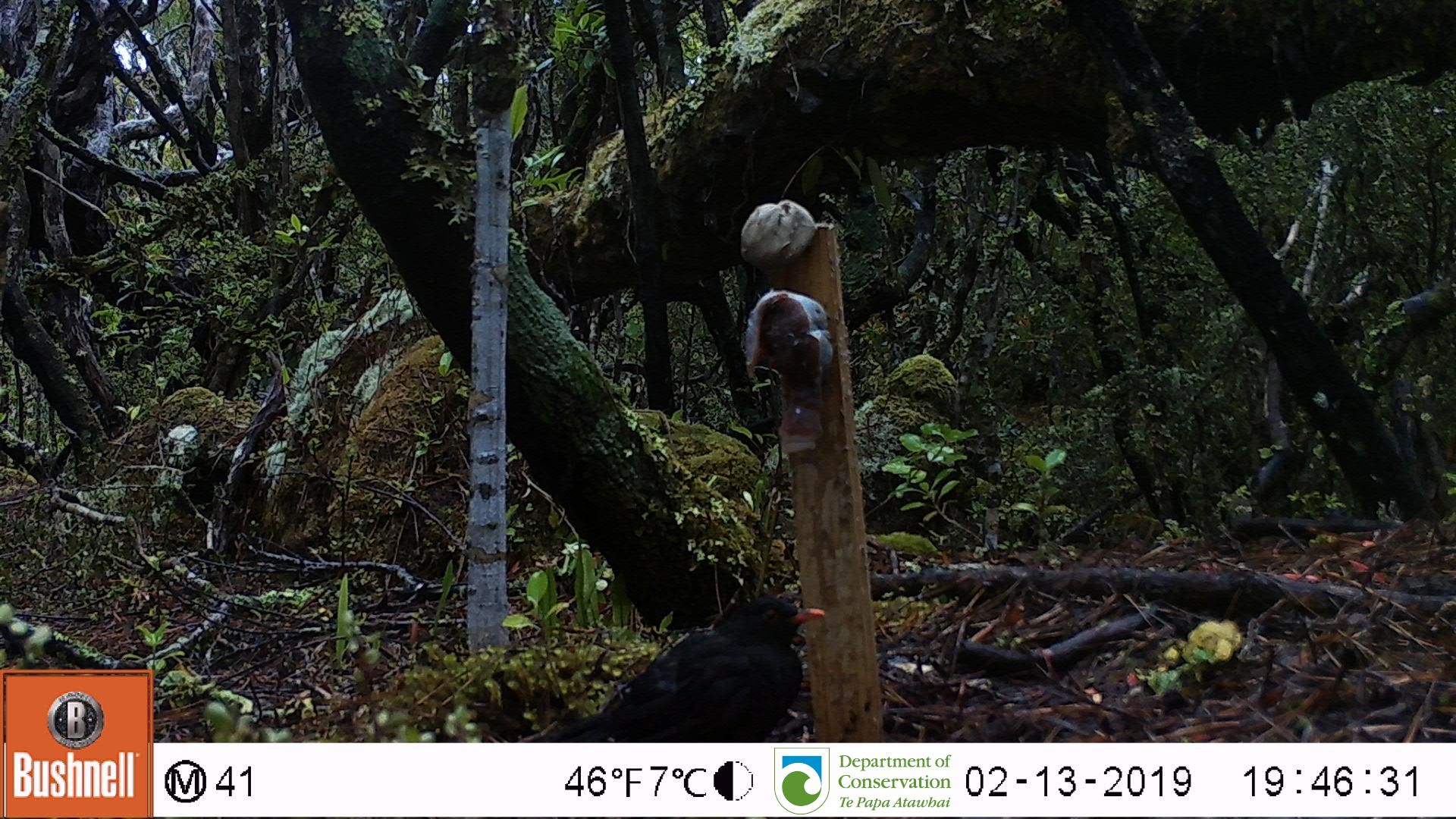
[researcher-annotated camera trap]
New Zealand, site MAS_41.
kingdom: Animalia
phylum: Chordata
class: Aves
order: Passeriformes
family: Turdidae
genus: Turdus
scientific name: Turdus merula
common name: eurasian blackbird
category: blackbird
Blackbird (eurasian blackbird) (Turdus merula).